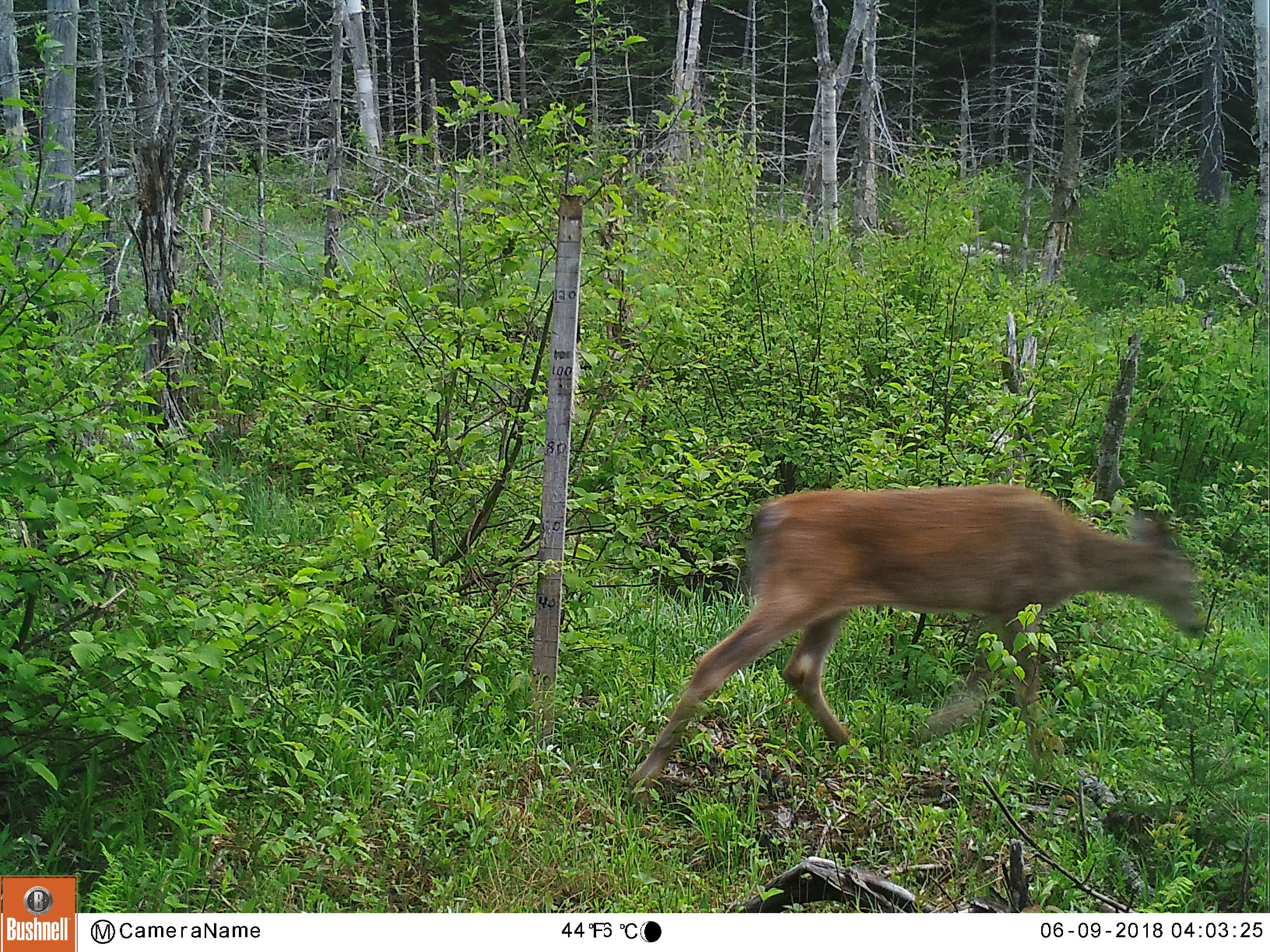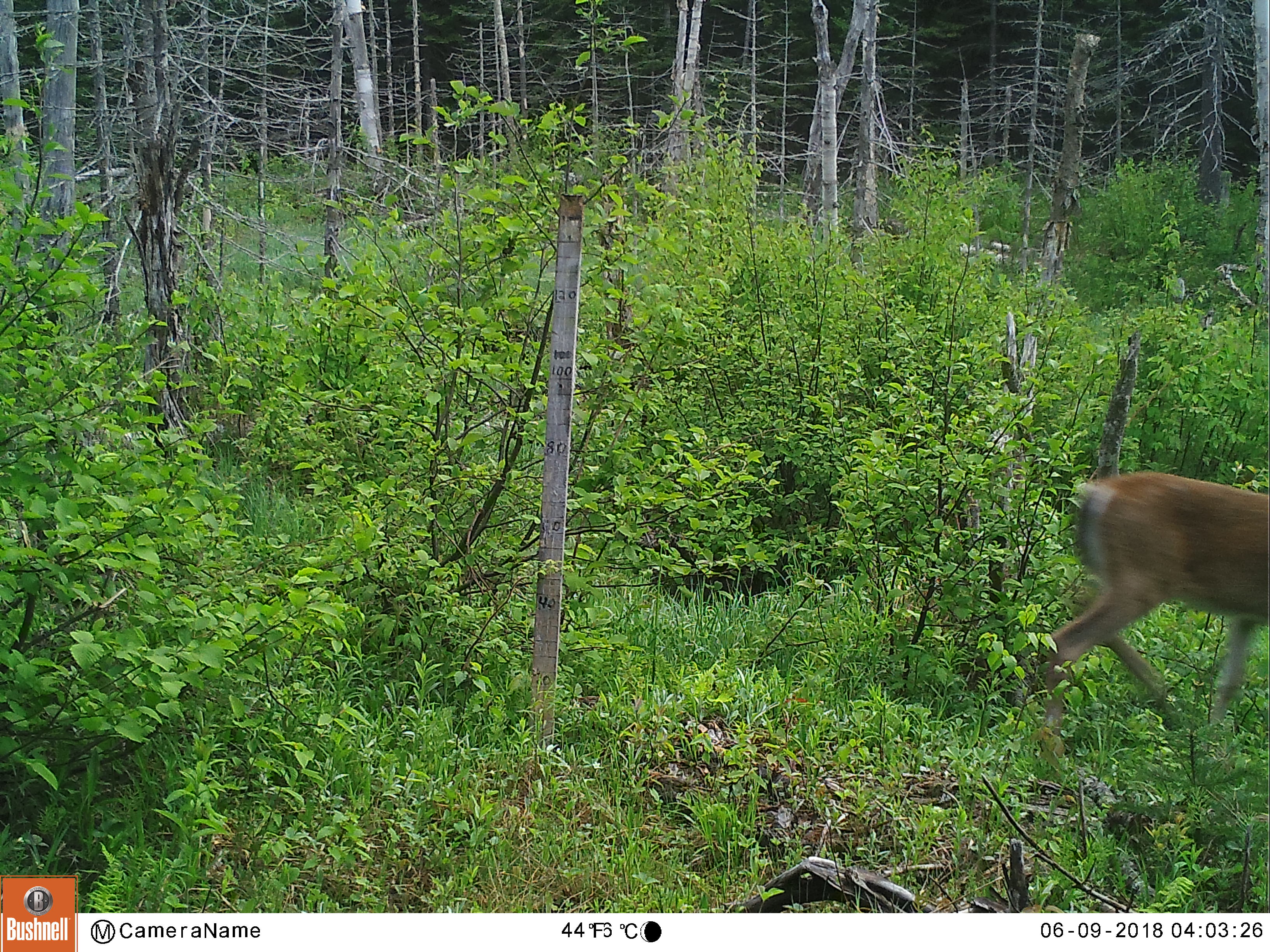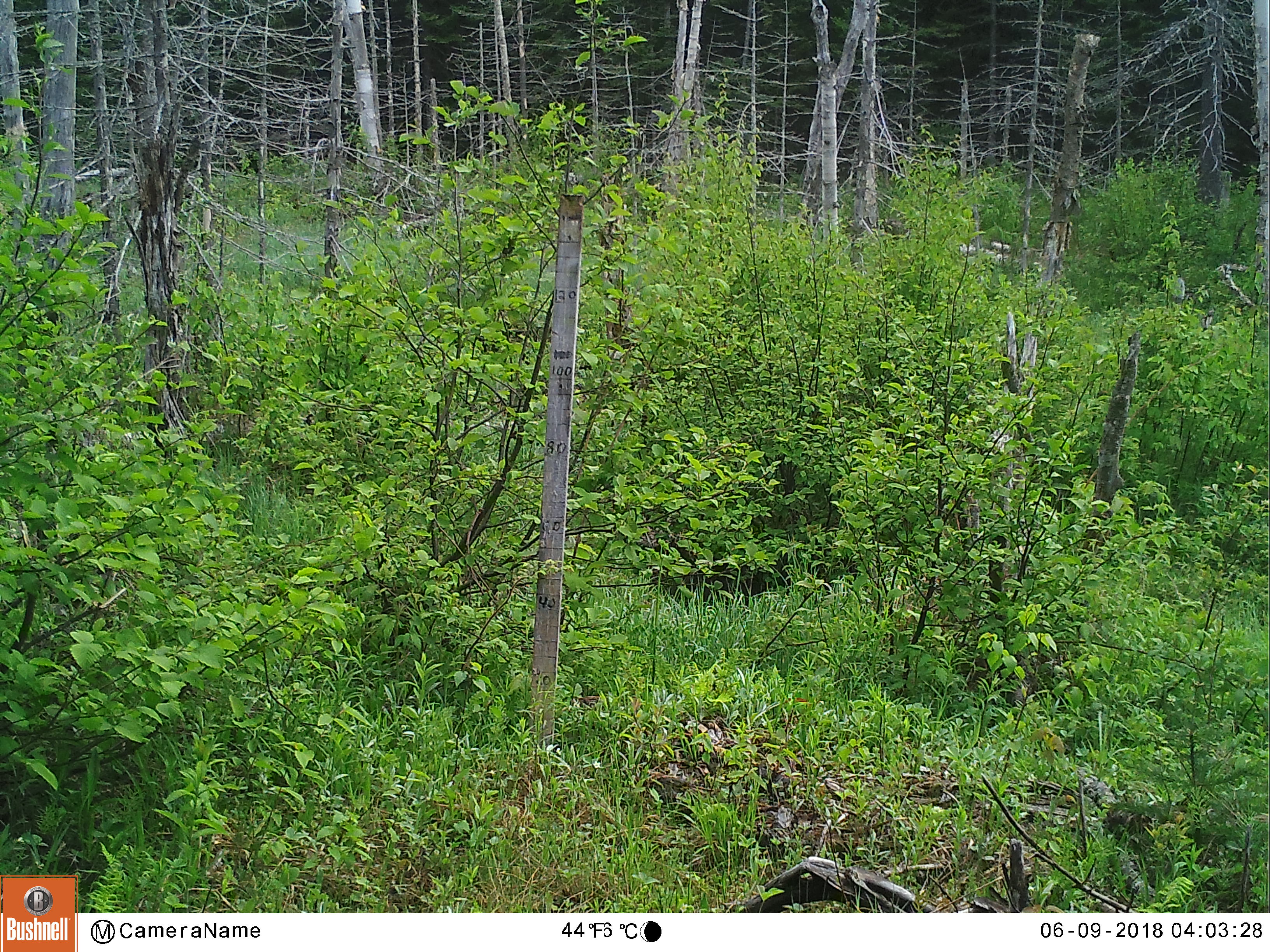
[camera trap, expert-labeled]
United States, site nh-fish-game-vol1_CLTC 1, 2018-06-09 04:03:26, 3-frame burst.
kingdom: Animalia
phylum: Chordata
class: Mammalia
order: Artiodactyla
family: Cervidae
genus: Odocoileus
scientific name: Odocoileus virginianus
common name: white-tailed deer